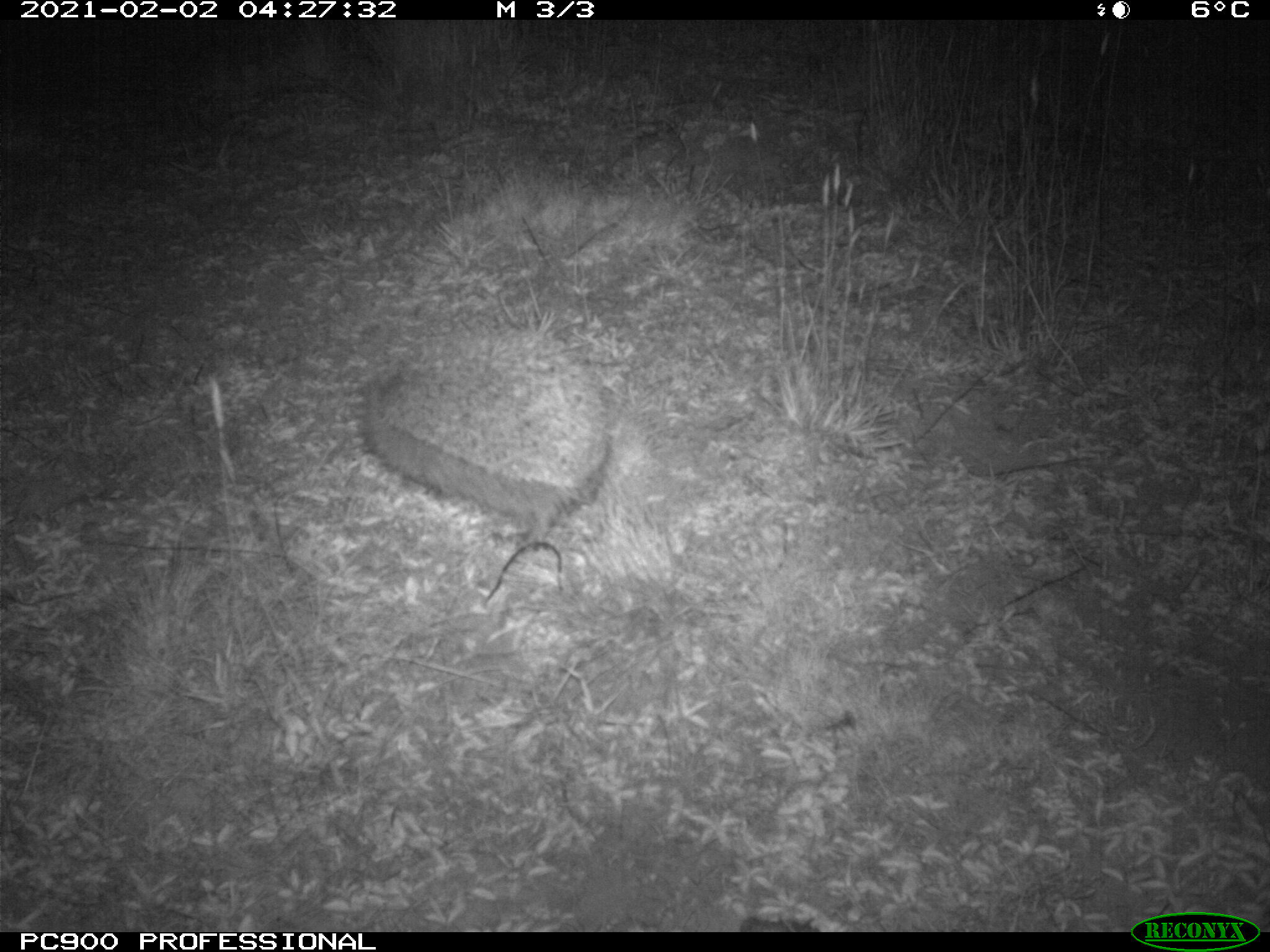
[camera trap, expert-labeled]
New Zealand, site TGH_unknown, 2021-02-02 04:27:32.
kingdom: Animalia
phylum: Chordata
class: Mammalia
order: Eulipotyphla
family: Erinaceidae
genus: Erinaceus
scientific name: Erinaceus europaeus europaeus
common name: european hedgehog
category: hedgehog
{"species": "hedgehog (european hedgehog) (Erinaceus europaeus europaeus)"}